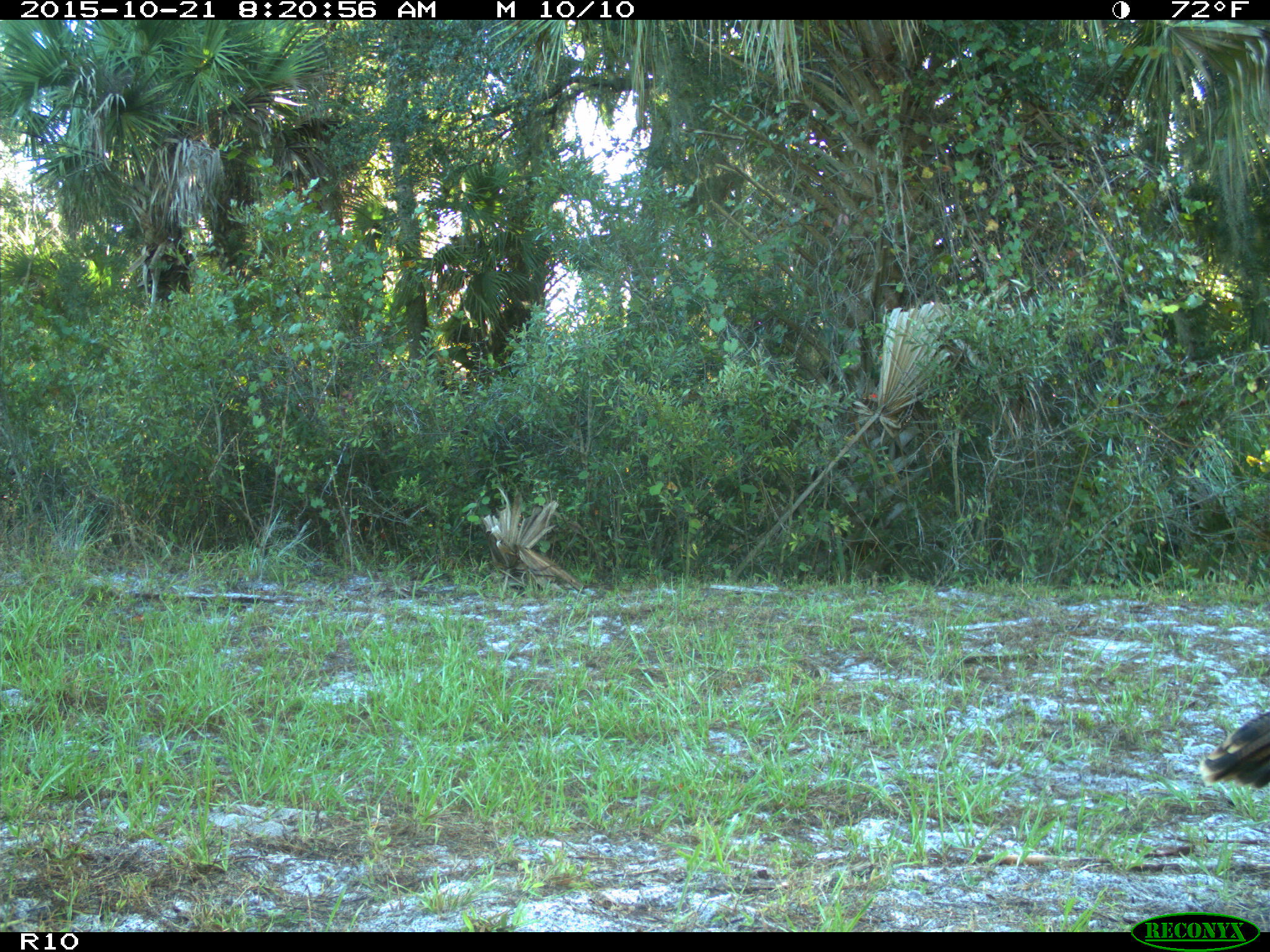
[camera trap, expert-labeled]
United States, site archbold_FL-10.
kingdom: Animalia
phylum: Chordata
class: Aves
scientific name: Aves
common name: birds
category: unidentified bird